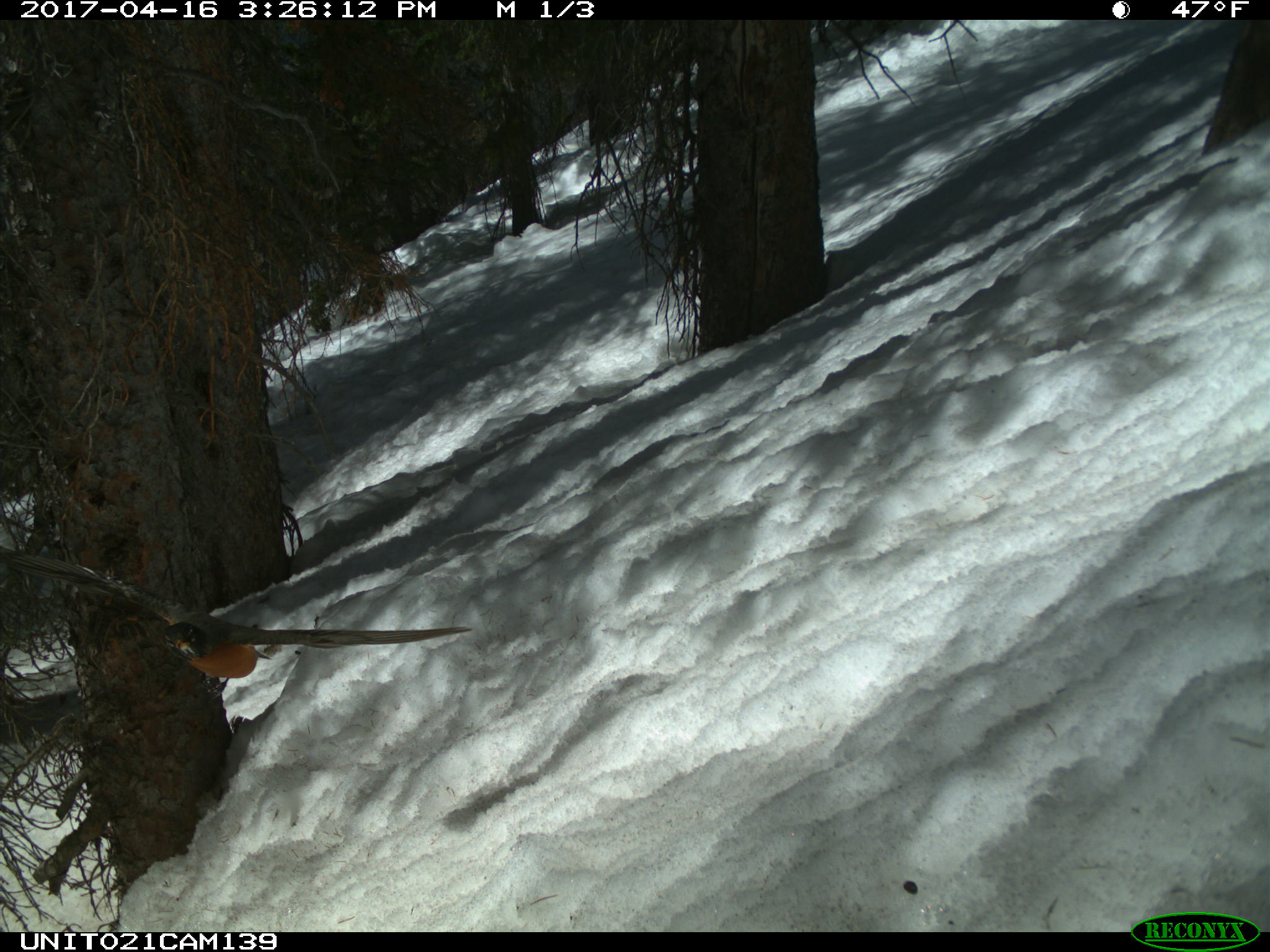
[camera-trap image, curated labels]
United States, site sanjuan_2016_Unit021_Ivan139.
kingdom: Animalia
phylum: Chordata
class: Aves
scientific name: Aves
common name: birds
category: unidentified bird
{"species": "unidentified bird (birds) (Aves)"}